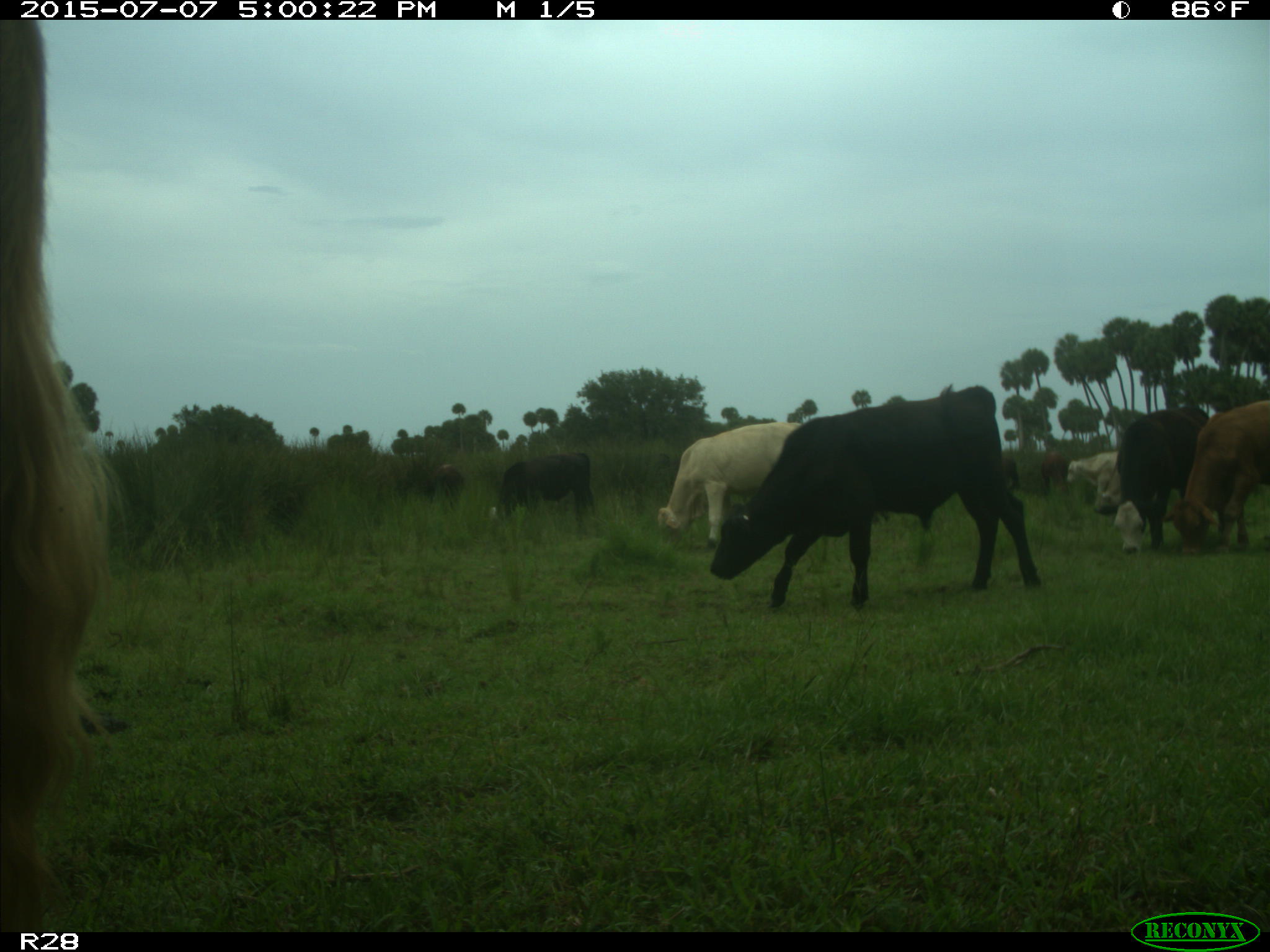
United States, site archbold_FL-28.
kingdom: Animalia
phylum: Chordata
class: Mammalia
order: Artiodactyla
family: Bovidae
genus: Bos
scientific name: Bos taurus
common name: domestic cow